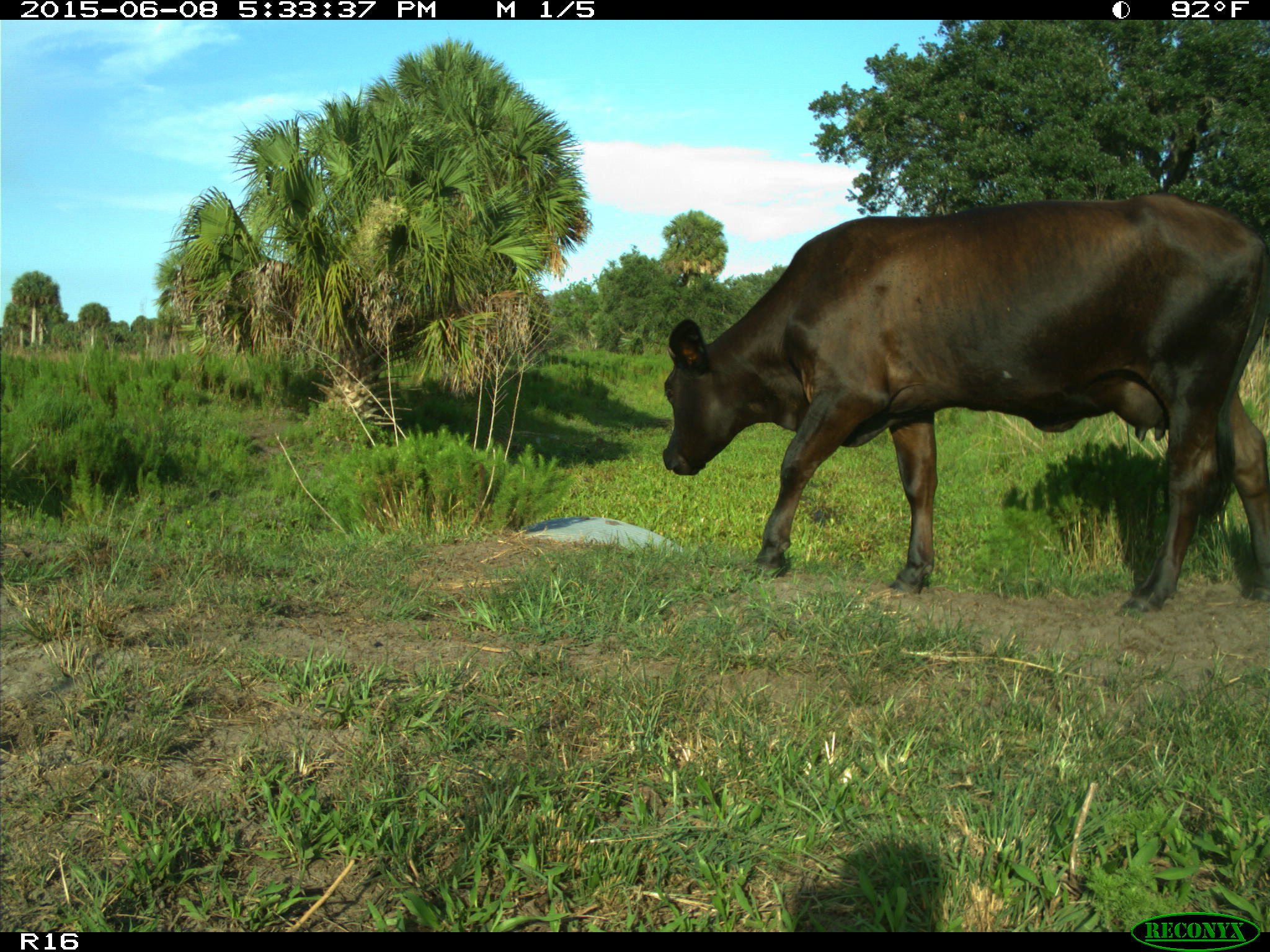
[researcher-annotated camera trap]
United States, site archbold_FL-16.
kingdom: Animalia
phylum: Chordata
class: Mammalia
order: Artiodactyla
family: Bovidae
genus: Bos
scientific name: Bos taurus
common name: domestic cow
Bos taurus (domestic cow).